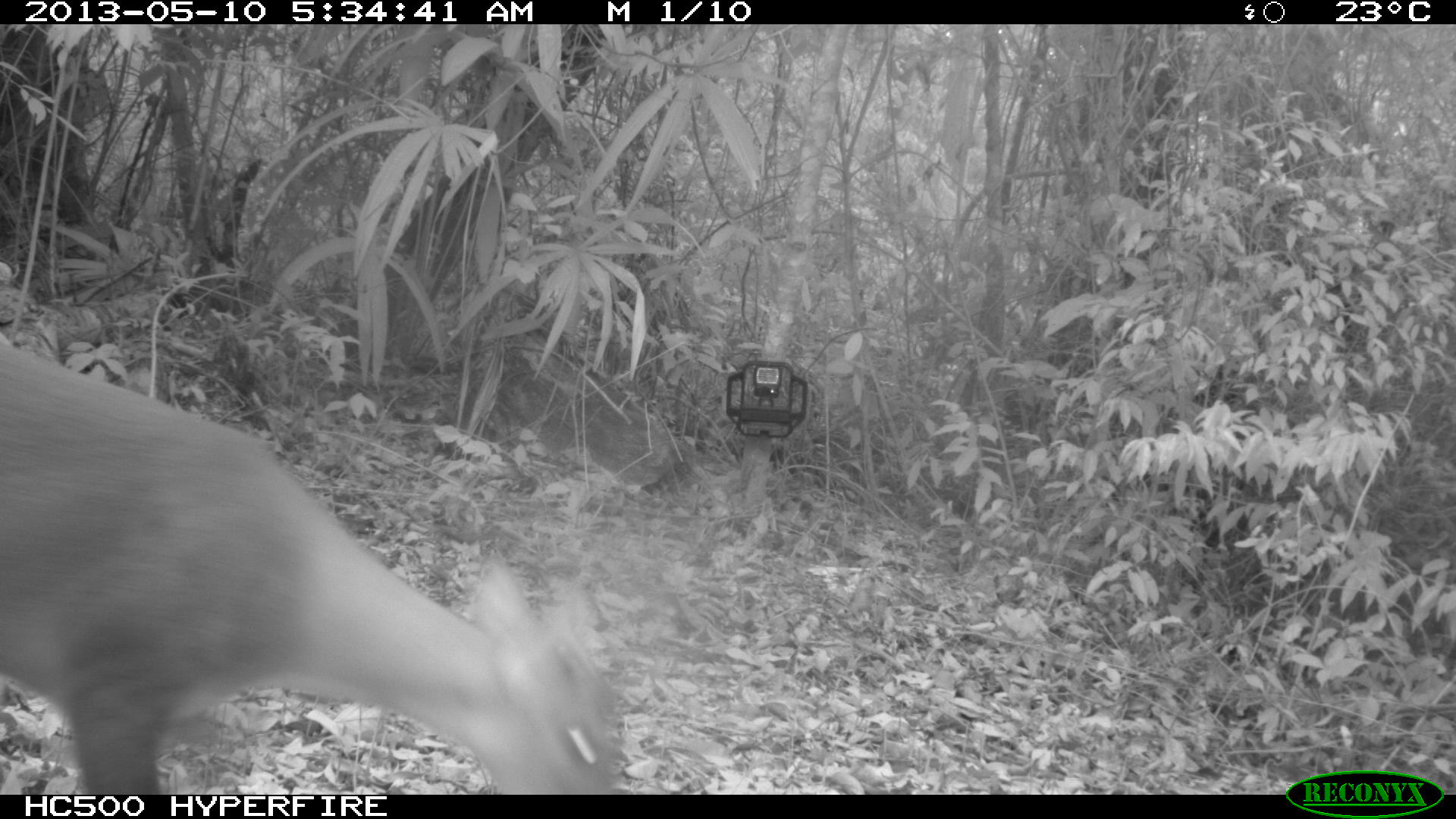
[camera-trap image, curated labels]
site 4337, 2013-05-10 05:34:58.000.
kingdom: Animalia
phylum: Chordata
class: Mammalia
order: Artiodactyla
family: Cervidae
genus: Mazama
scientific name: Mazama temama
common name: central american red brocket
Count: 1.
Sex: male.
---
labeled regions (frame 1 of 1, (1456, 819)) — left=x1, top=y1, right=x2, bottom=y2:
mazama temama: left=0, top=324, right=617, bottom=790